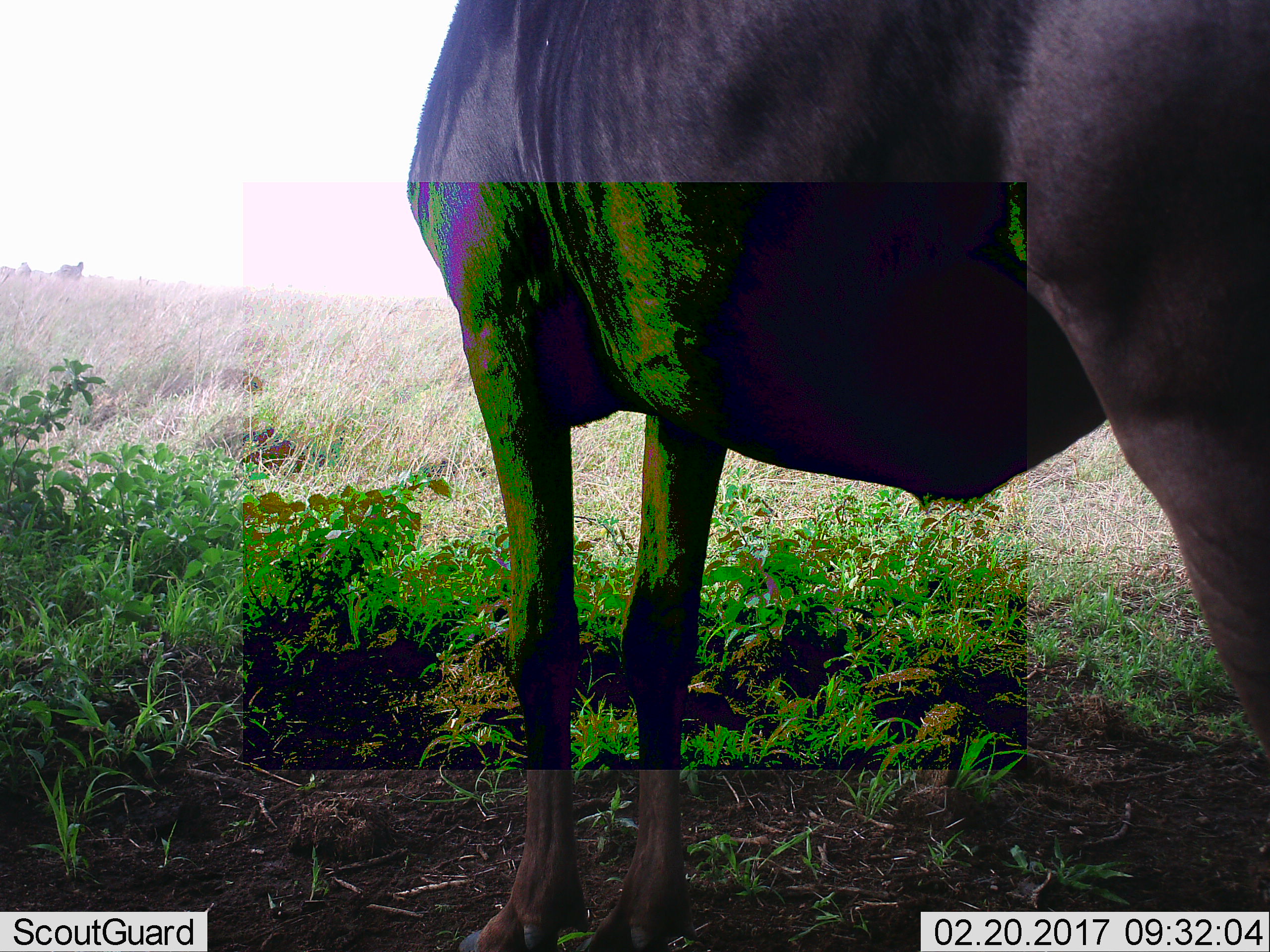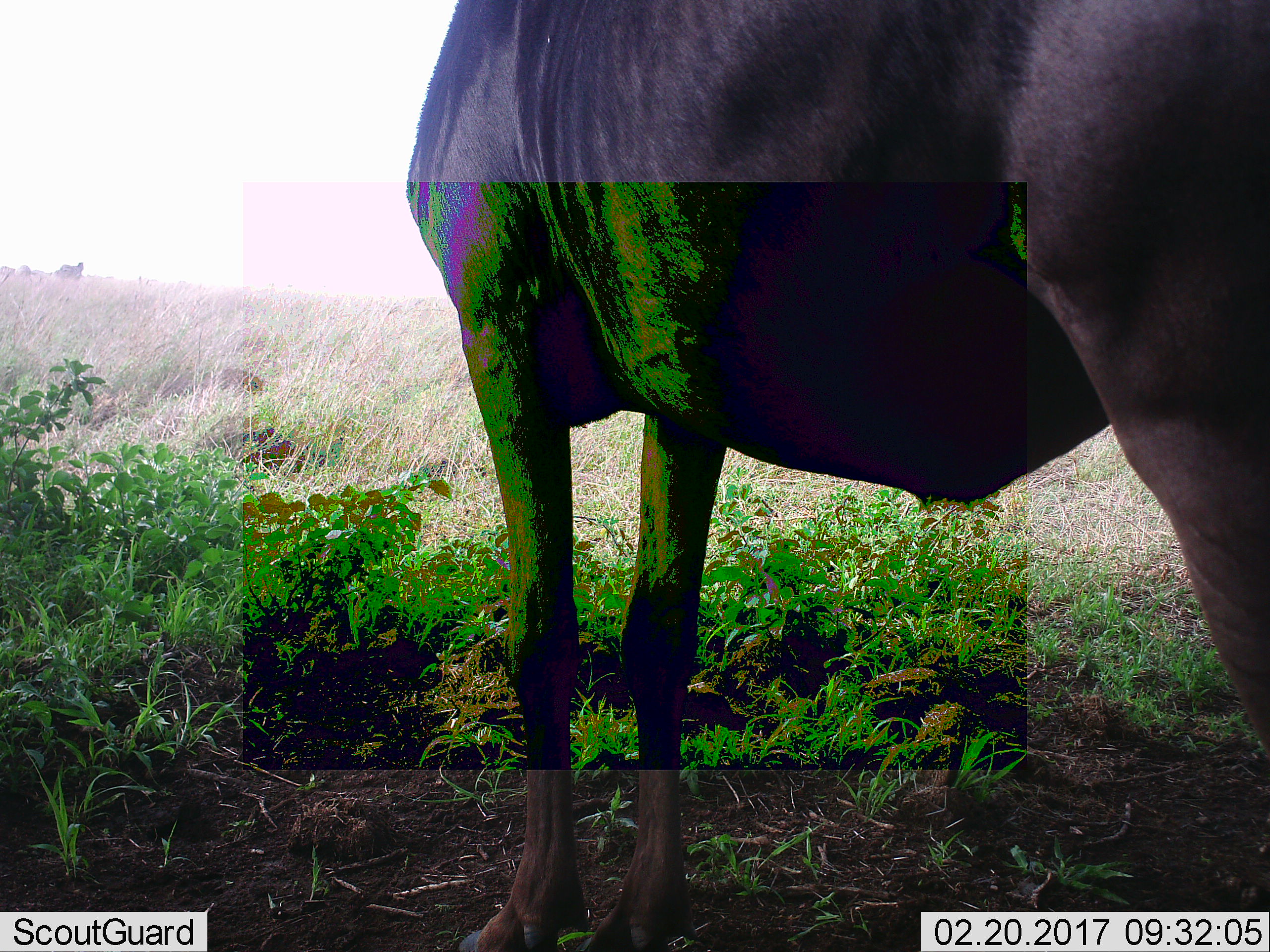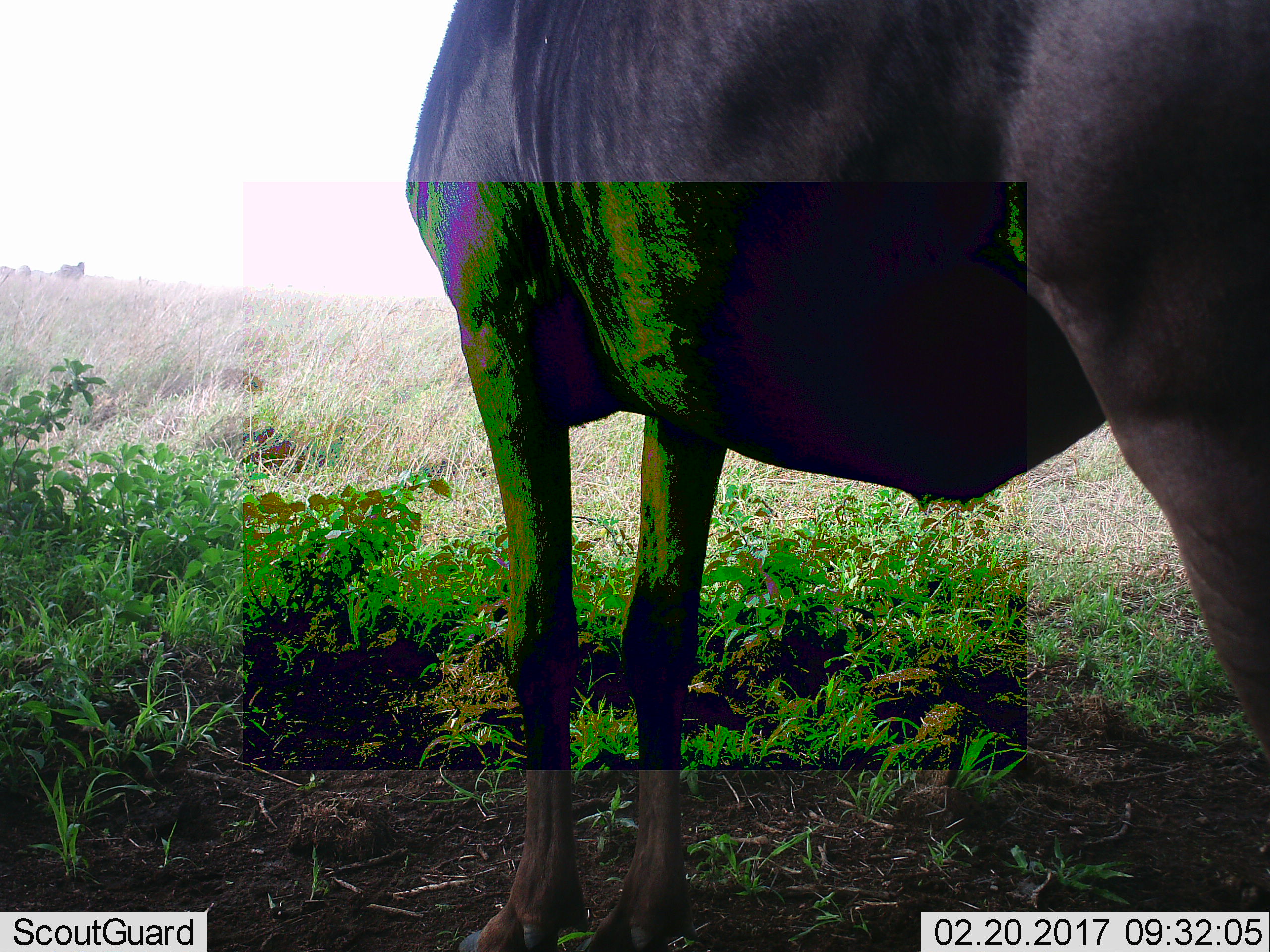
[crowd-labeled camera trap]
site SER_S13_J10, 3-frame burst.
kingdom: Animalia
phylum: Chordata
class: Mammalia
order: Artiodactyla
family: Bovidae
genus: Connochaetes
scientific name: Connochaetes taurinus taurinus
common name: blue wildebeest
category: wildebeestblue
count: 1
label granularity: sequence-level